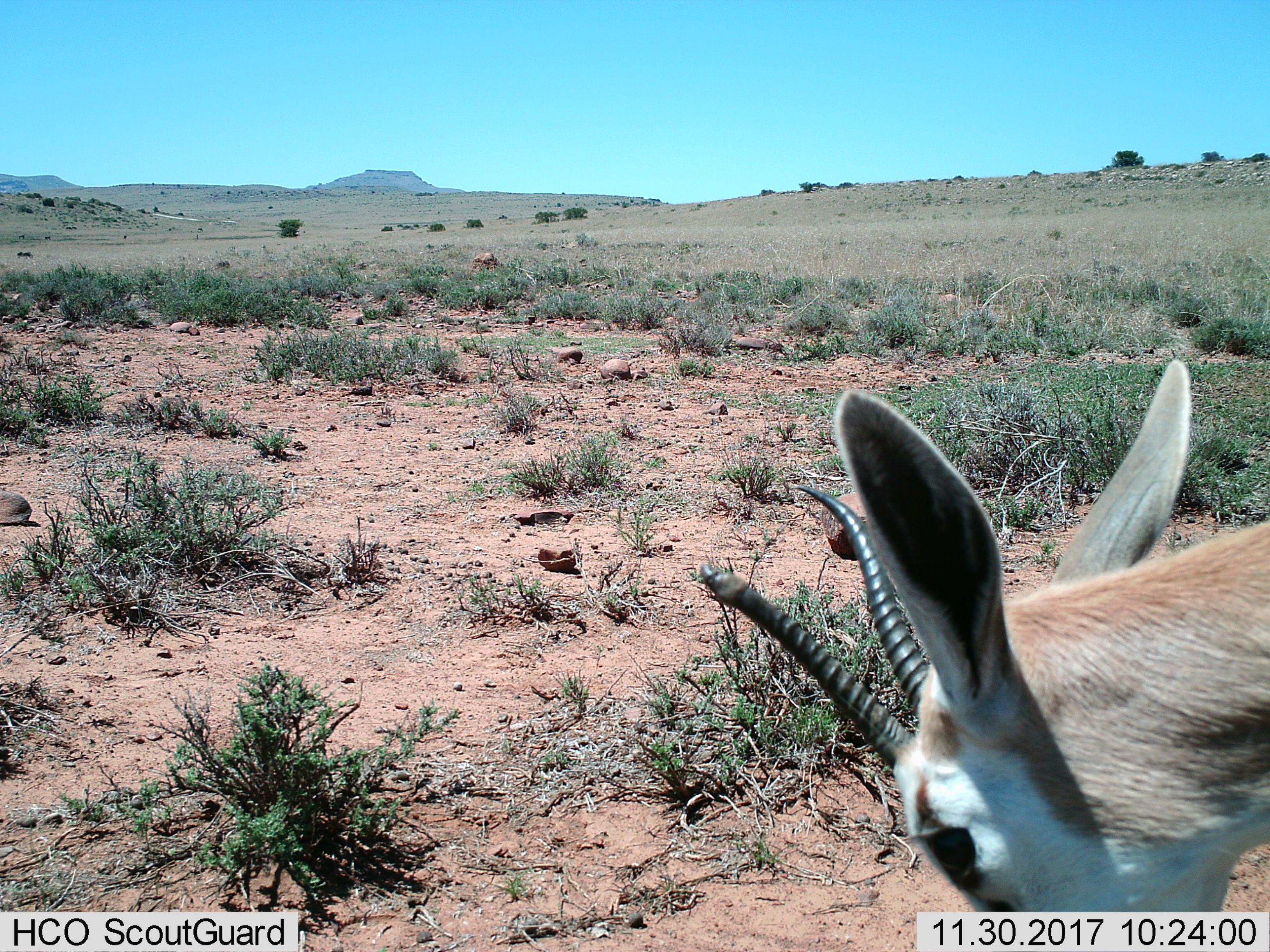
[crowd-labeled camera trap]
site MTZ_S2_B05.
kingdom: Animalia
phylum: Chordata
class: Mammalia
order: Artiodactyla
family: Bovidae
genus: Antidorcas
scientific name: Antidorcas marsupialis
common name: springbok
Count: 1.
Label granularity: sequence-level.